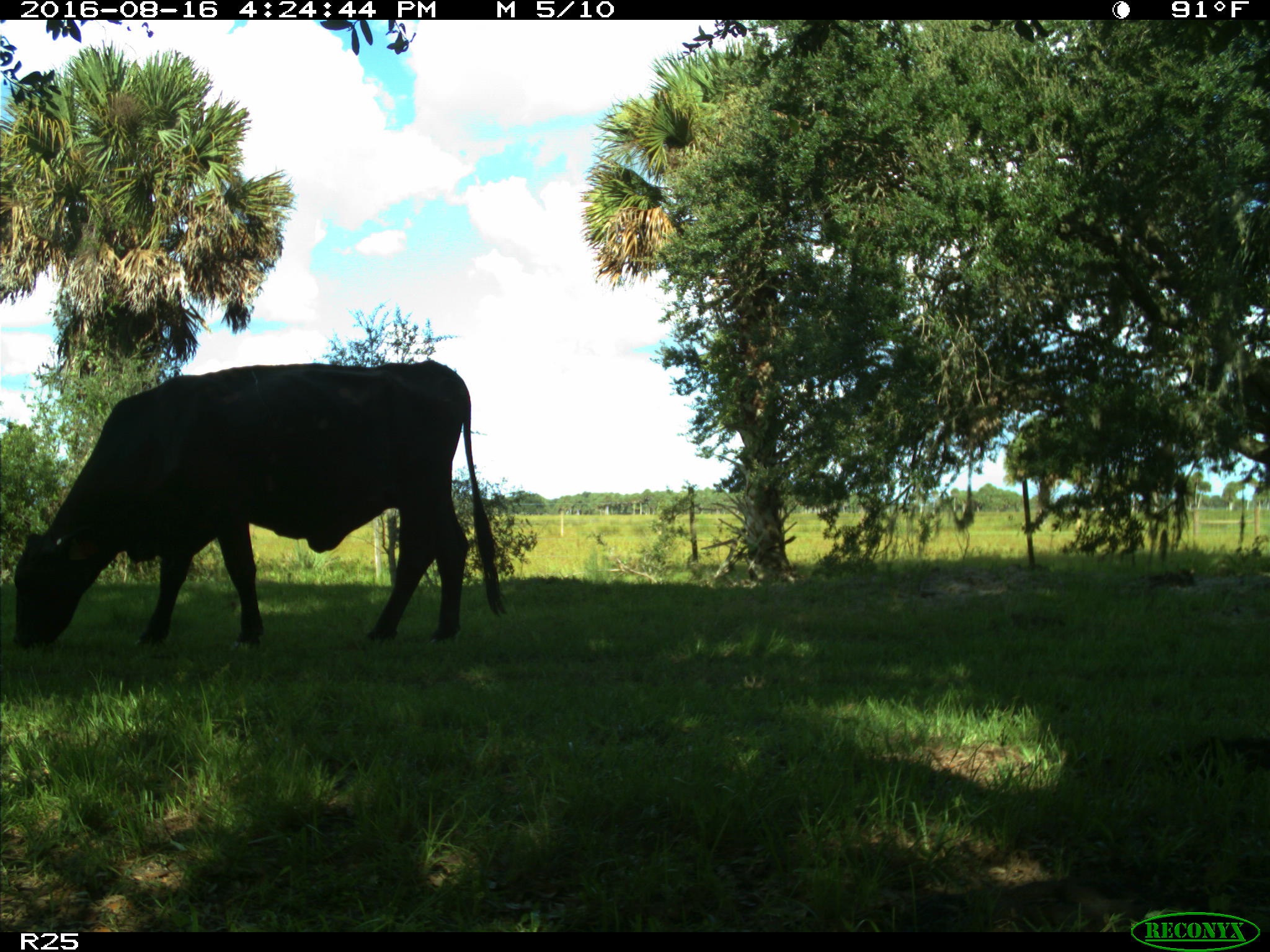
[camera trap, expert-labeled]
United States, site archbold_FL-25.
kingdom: Animalia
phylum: Chordata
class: Mammalia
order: Artiodactyla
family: Bovidae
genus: Bos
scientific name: Bos taurus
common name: domestic cow